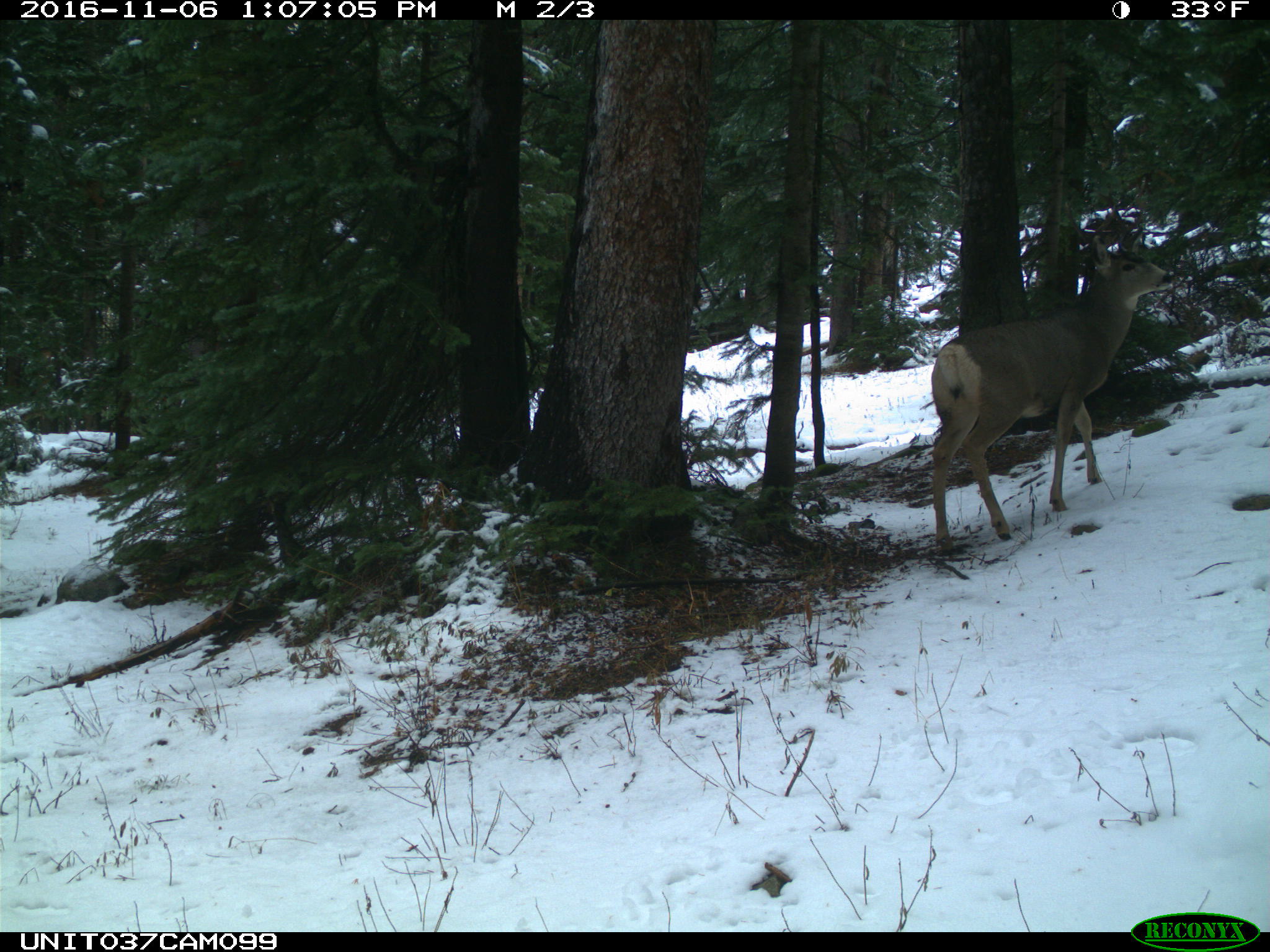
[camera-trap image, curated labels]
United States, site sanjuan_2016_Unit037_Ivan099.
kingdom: Animalia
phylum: Chordata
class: Mammalia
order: Artiodactyla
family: Cervidae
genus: Odocoileus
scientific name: Odocoileus hemionus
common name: mule deer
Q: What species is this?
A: Odocoileus hemionus (mule deer).